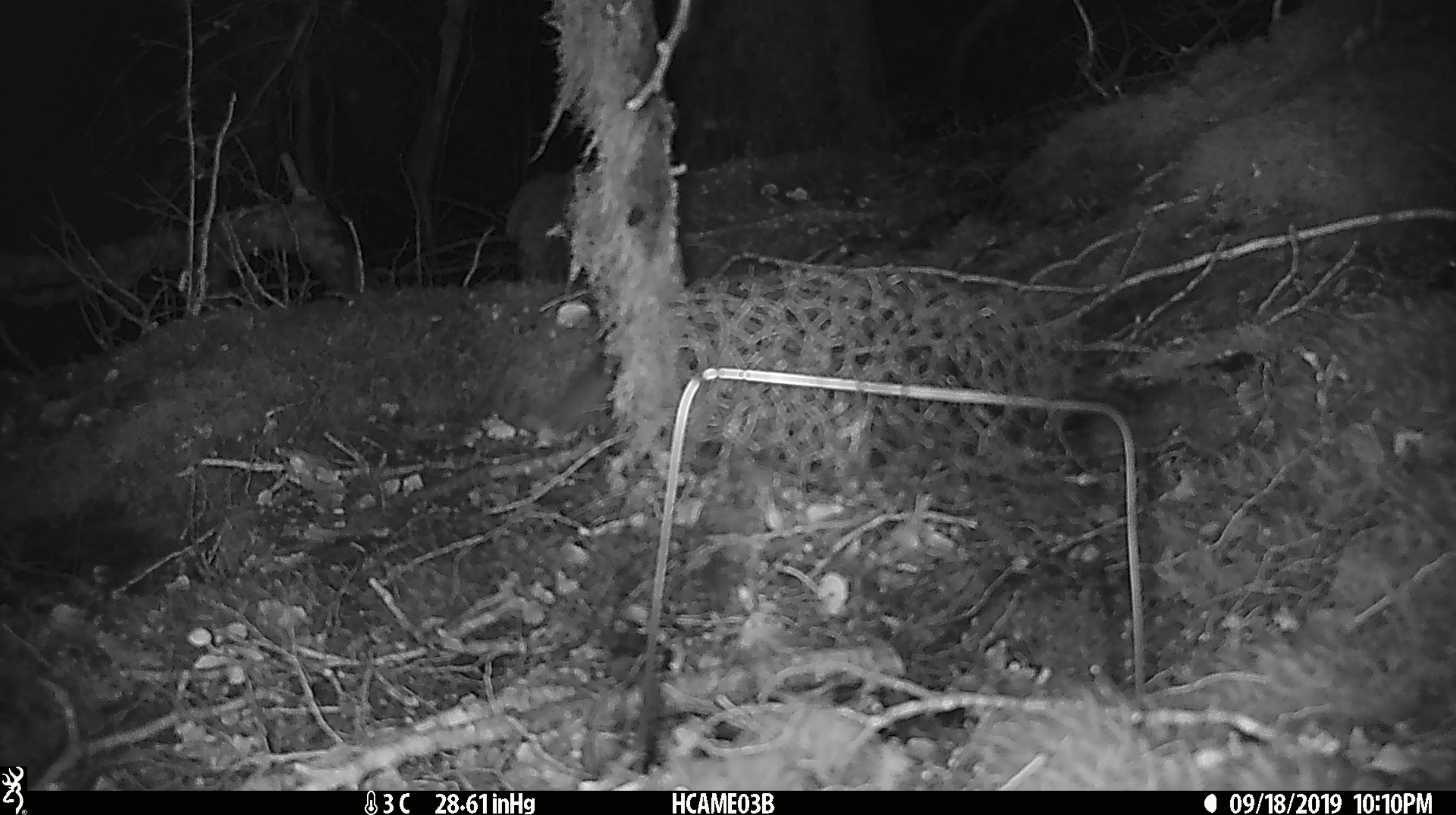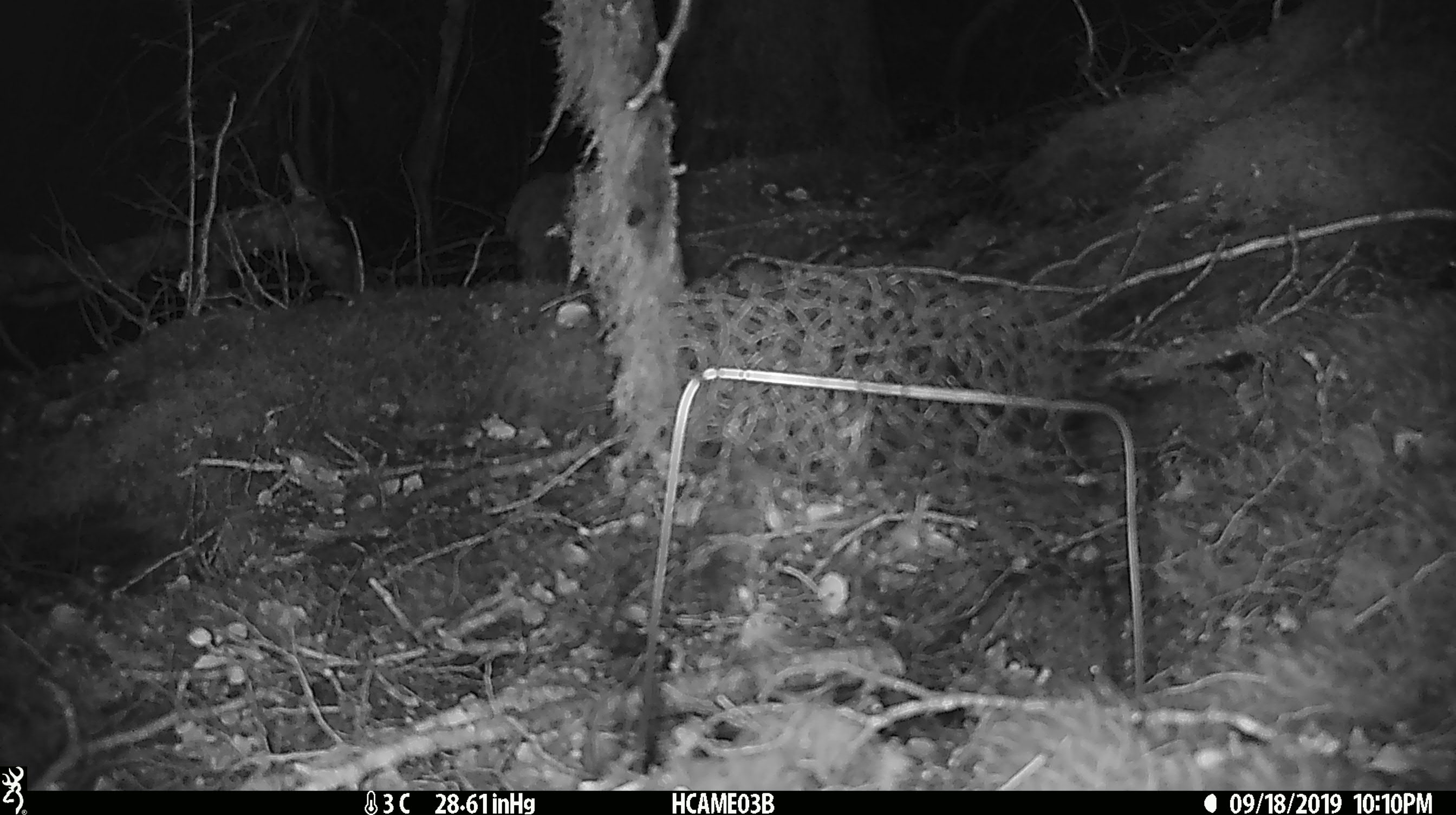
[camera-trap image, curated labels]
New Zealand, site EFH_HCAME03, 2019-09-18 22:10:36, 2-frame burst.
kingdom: Animalia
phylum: Chordata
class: Mammalia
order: Rodentia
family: Muridae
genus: Mus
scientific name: Mus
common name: mouse